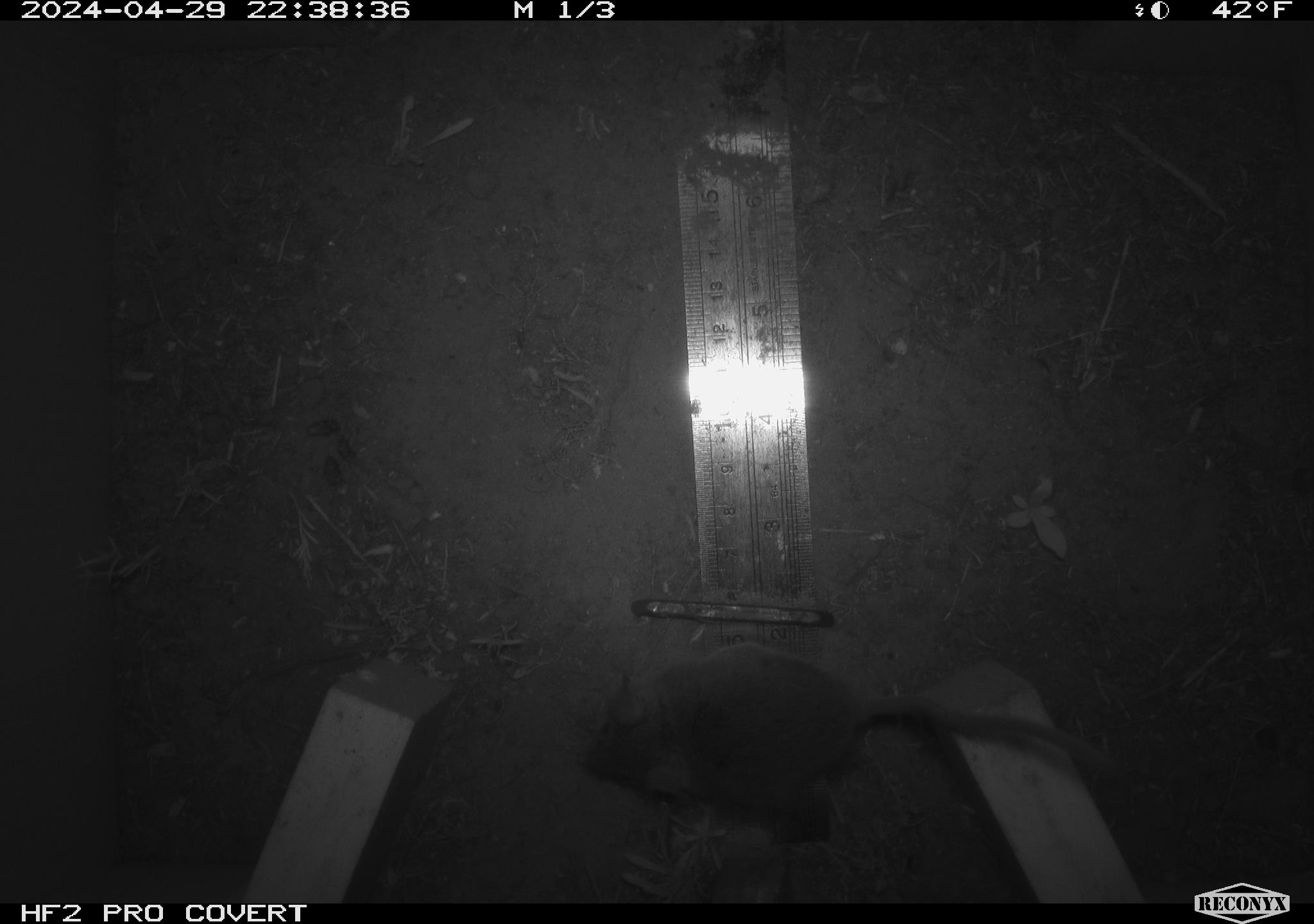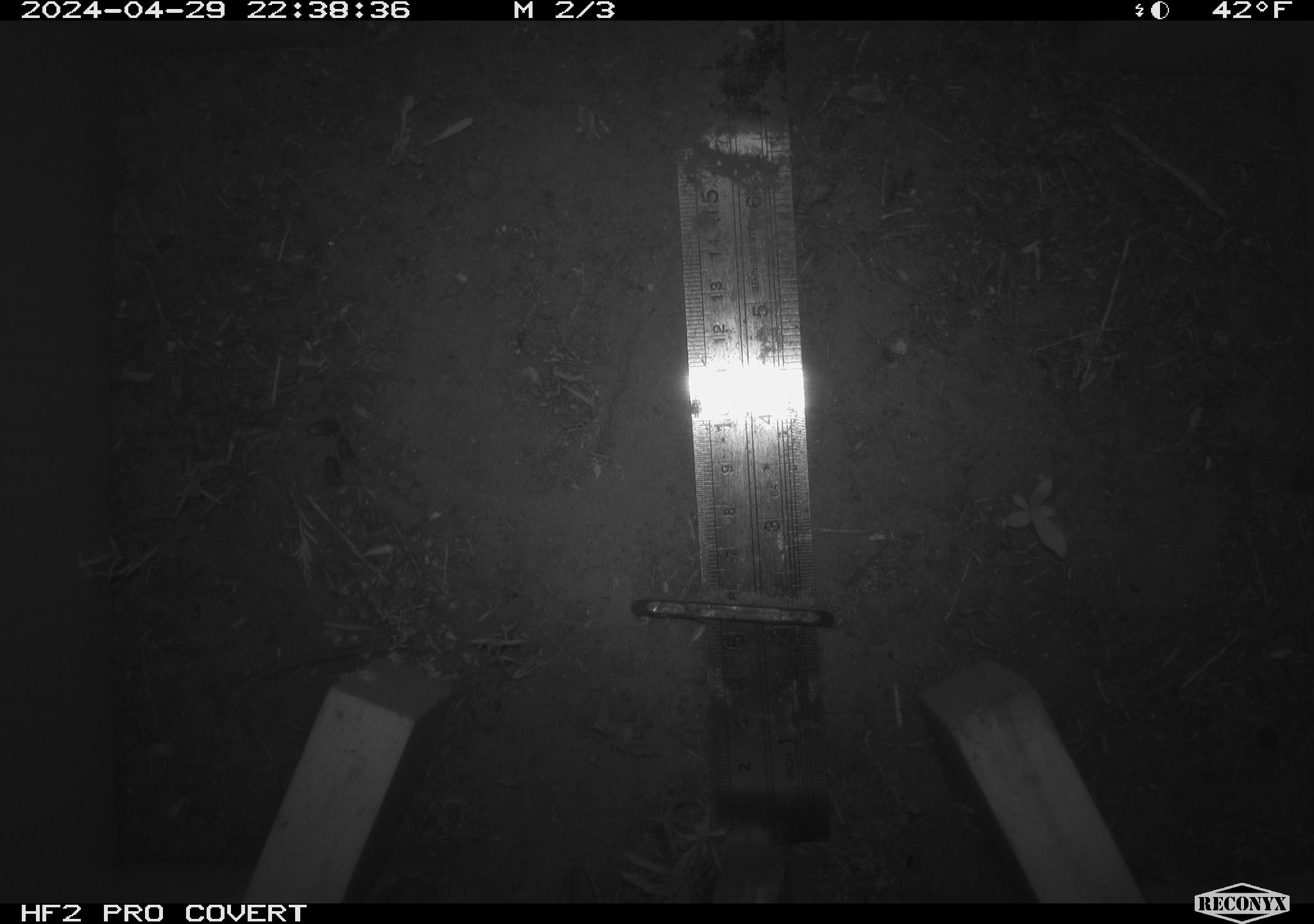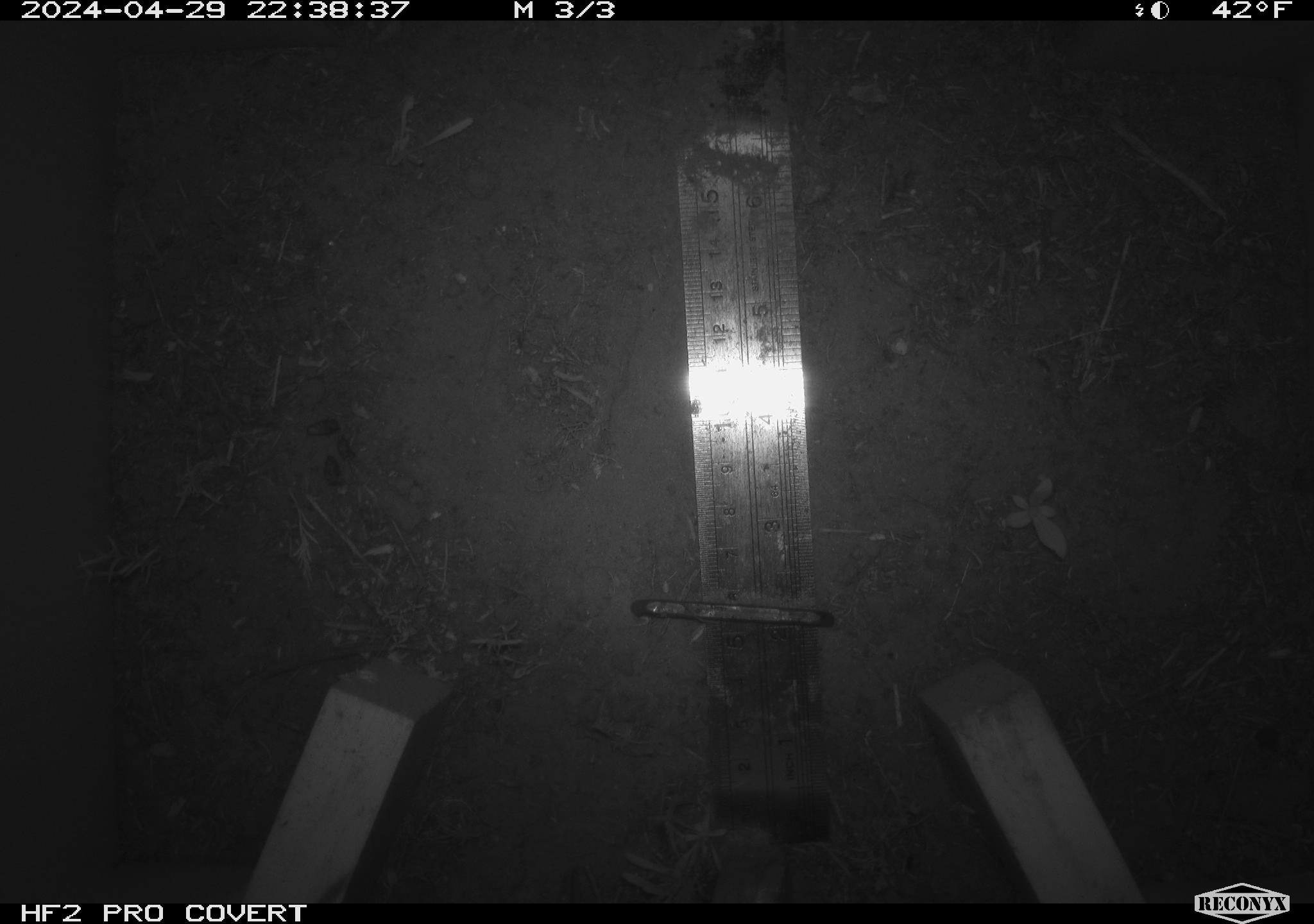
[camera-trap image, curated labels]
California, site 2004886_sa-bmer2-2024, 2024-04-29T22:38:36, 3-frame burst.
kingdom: Animalia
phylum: Chordata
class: Mammalia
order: Rodentia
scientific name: Rodentia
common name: mouse species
Mouse species (Rodentia).